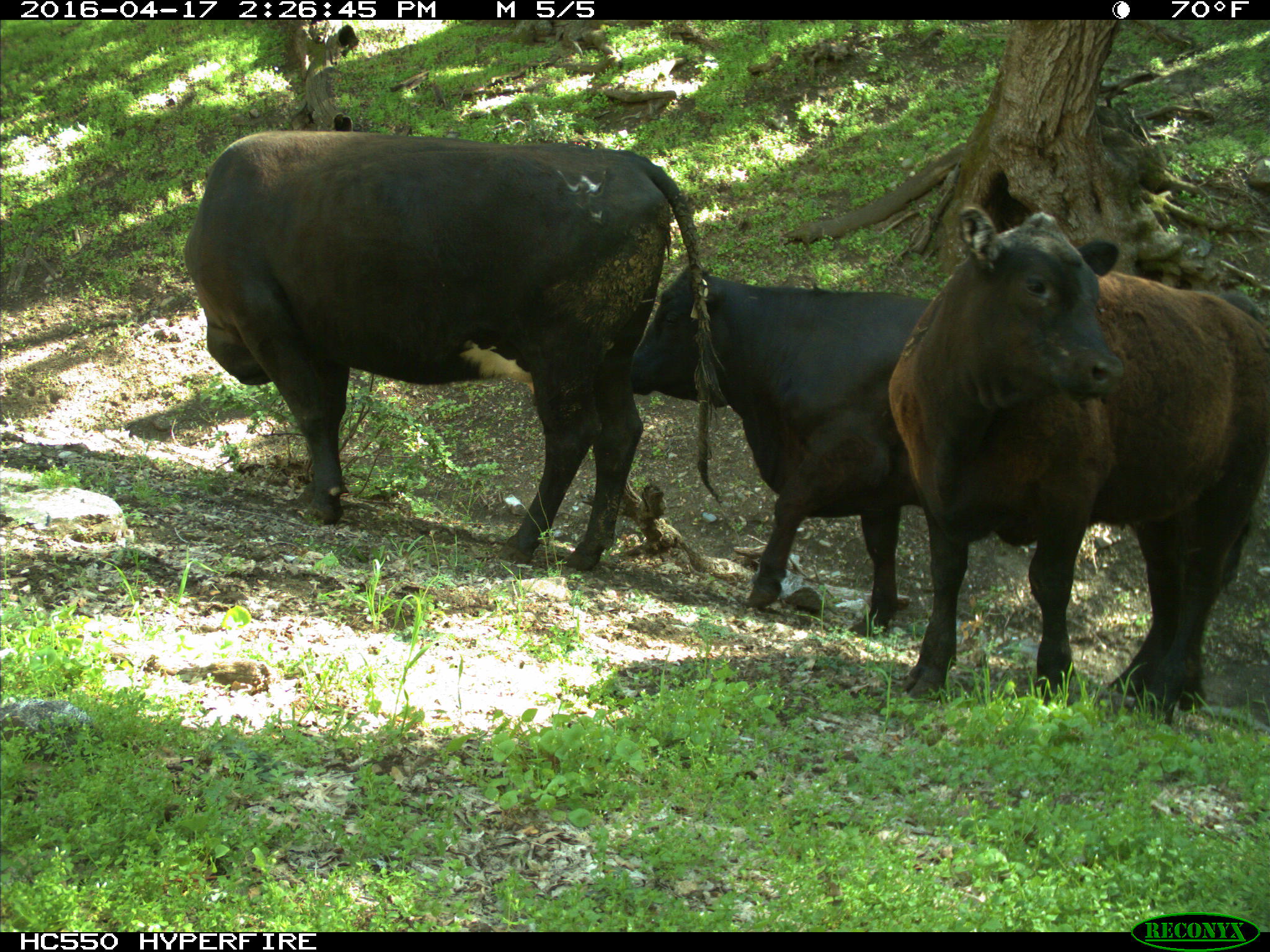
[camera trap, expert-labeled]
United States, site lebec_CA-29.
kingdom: Animalia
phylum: Chordata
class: Mammalia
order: Artiodactyla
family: Bovidae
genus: Bos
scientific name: Bos taurus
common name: domestic cow